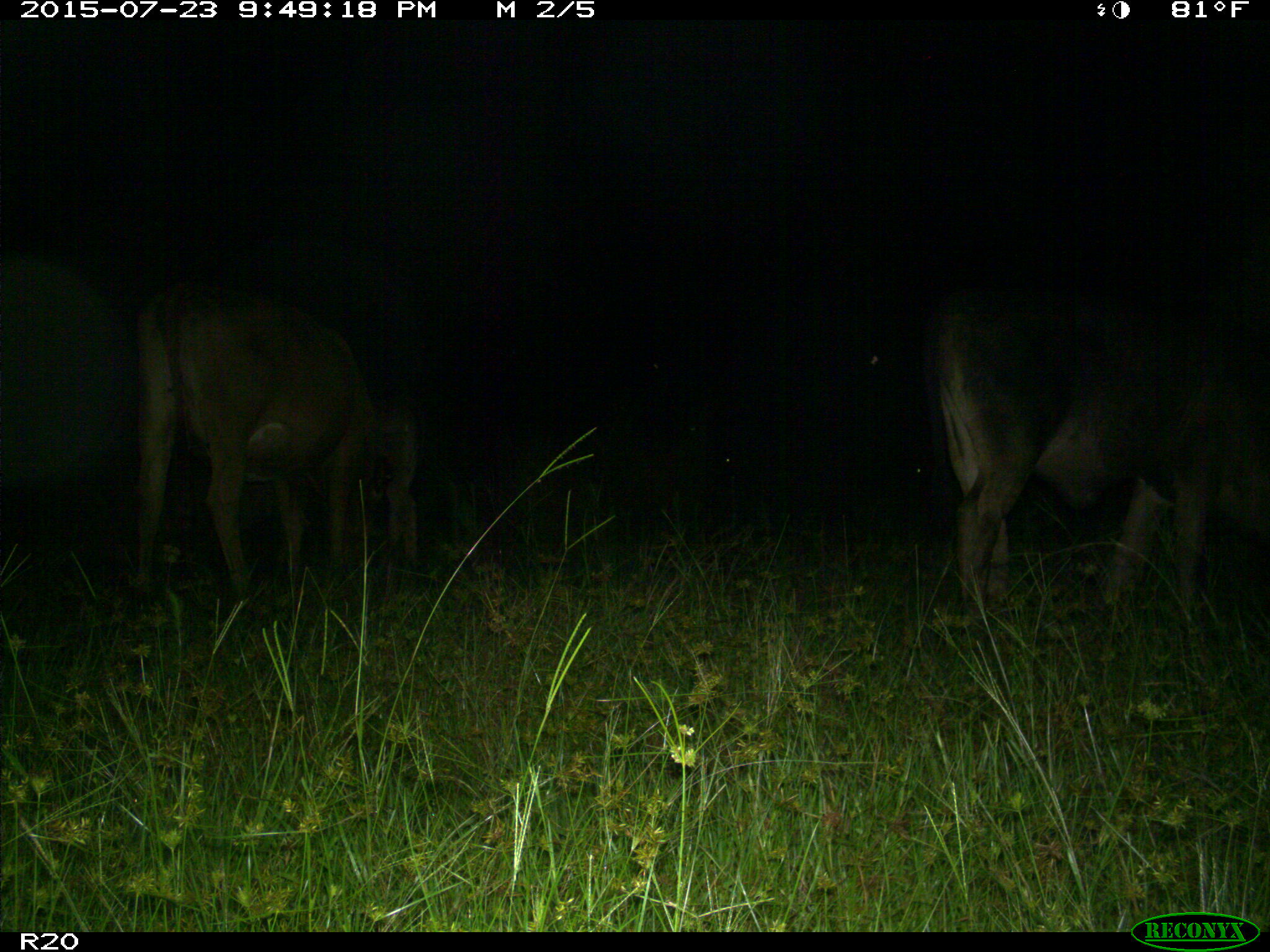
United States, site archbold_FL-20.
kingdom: Animalia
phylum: Chordata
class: Mammalia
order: Artiodactyla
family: Bovidae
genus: Bos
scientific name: Bos taurus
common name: domestic cow